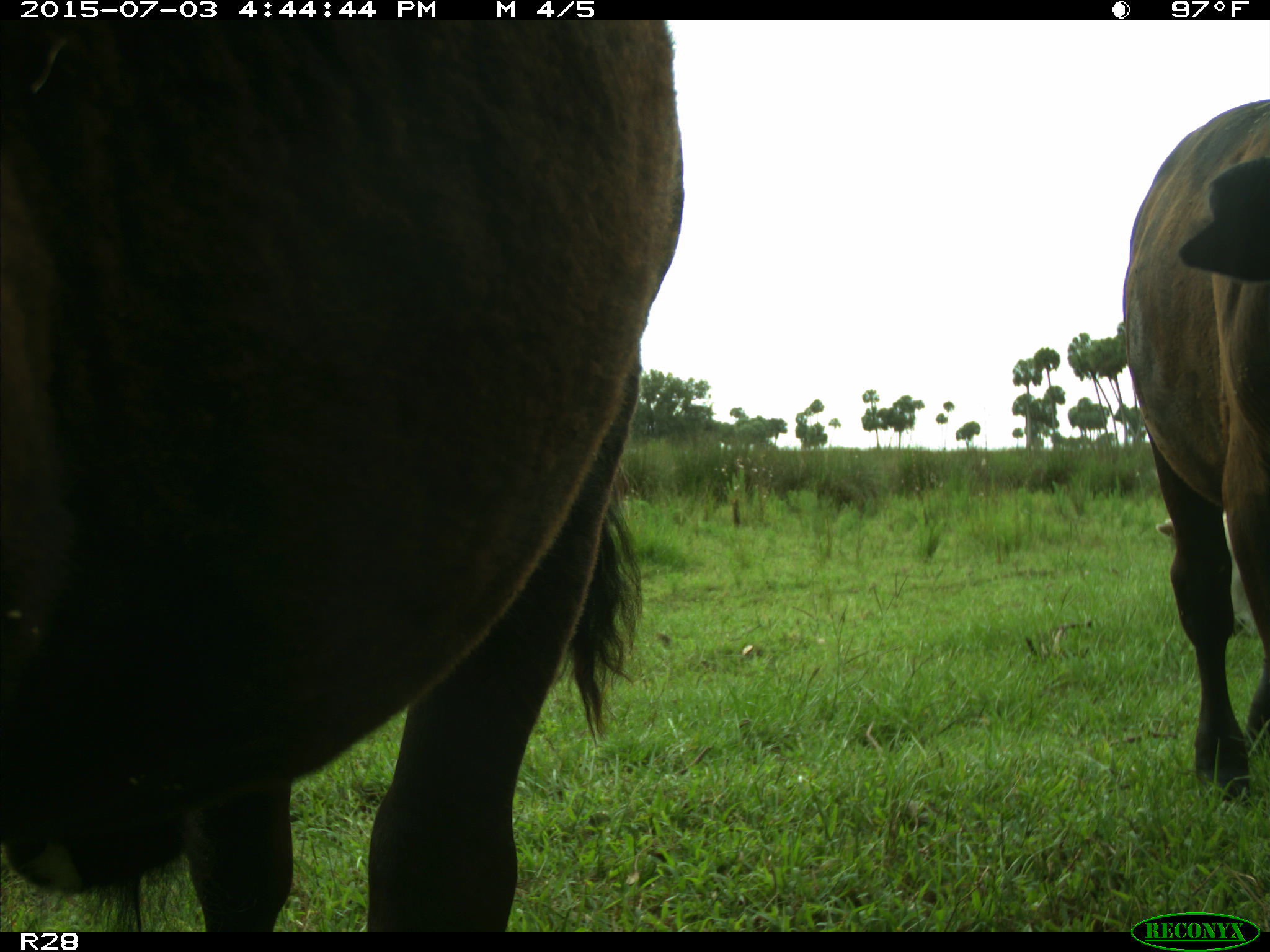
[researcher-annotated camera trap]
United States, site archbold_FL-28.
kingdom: Animalia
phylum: Chordata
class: Mammalia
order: Artiodactyla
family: Bovidae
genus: Bos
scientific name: Bos taurus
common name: domestic cow